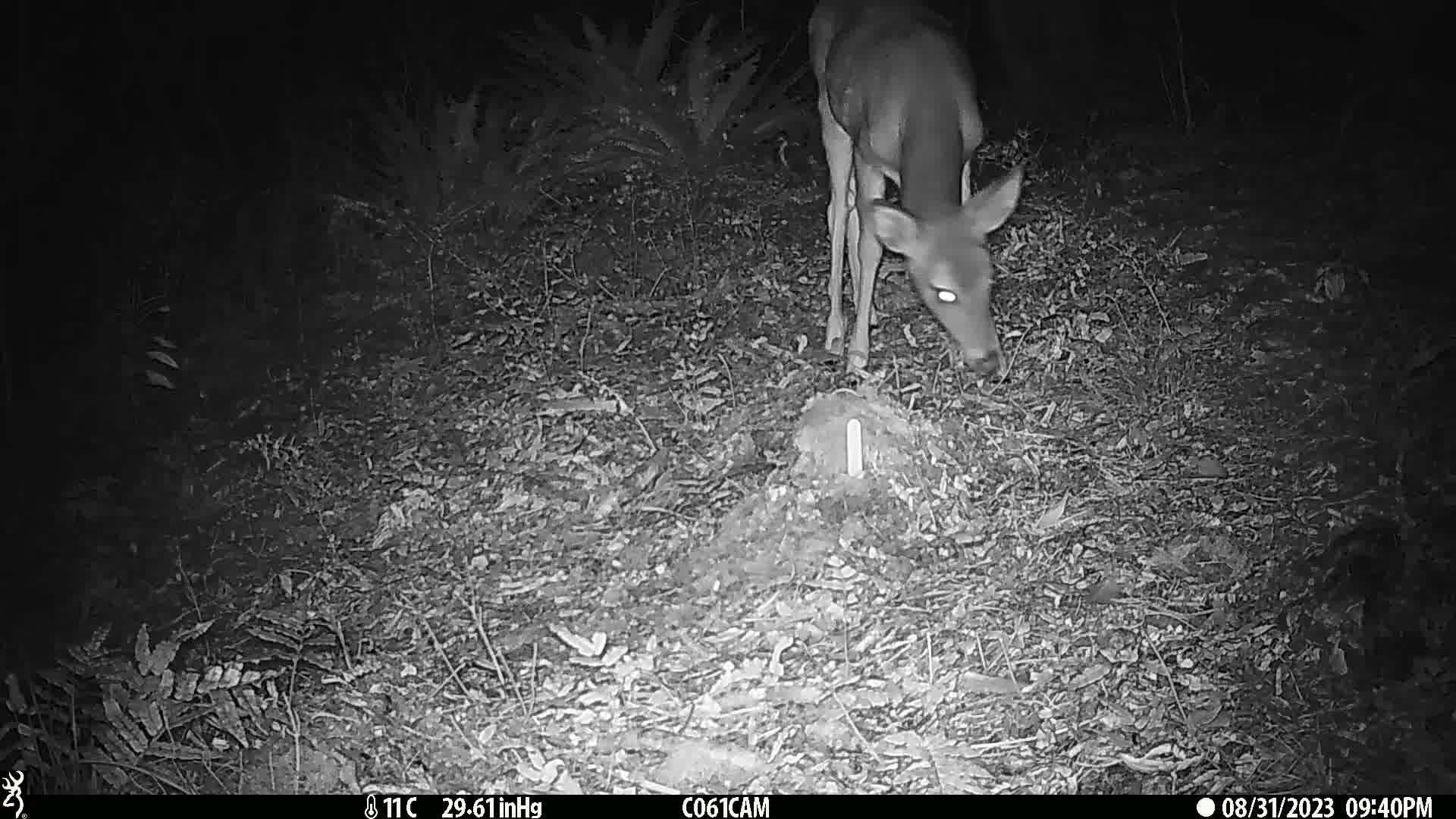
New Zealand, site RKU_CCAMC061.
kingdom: Animalia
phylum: Chordata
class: Mammalia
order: Artiodactyla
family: Cervidae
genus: Odocoileus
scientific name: Odocoileus virginianus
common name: white-tailed deer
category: white tailed deer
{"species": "white tailed deer (white-tailed deer) (Odocoileus virginianus)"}